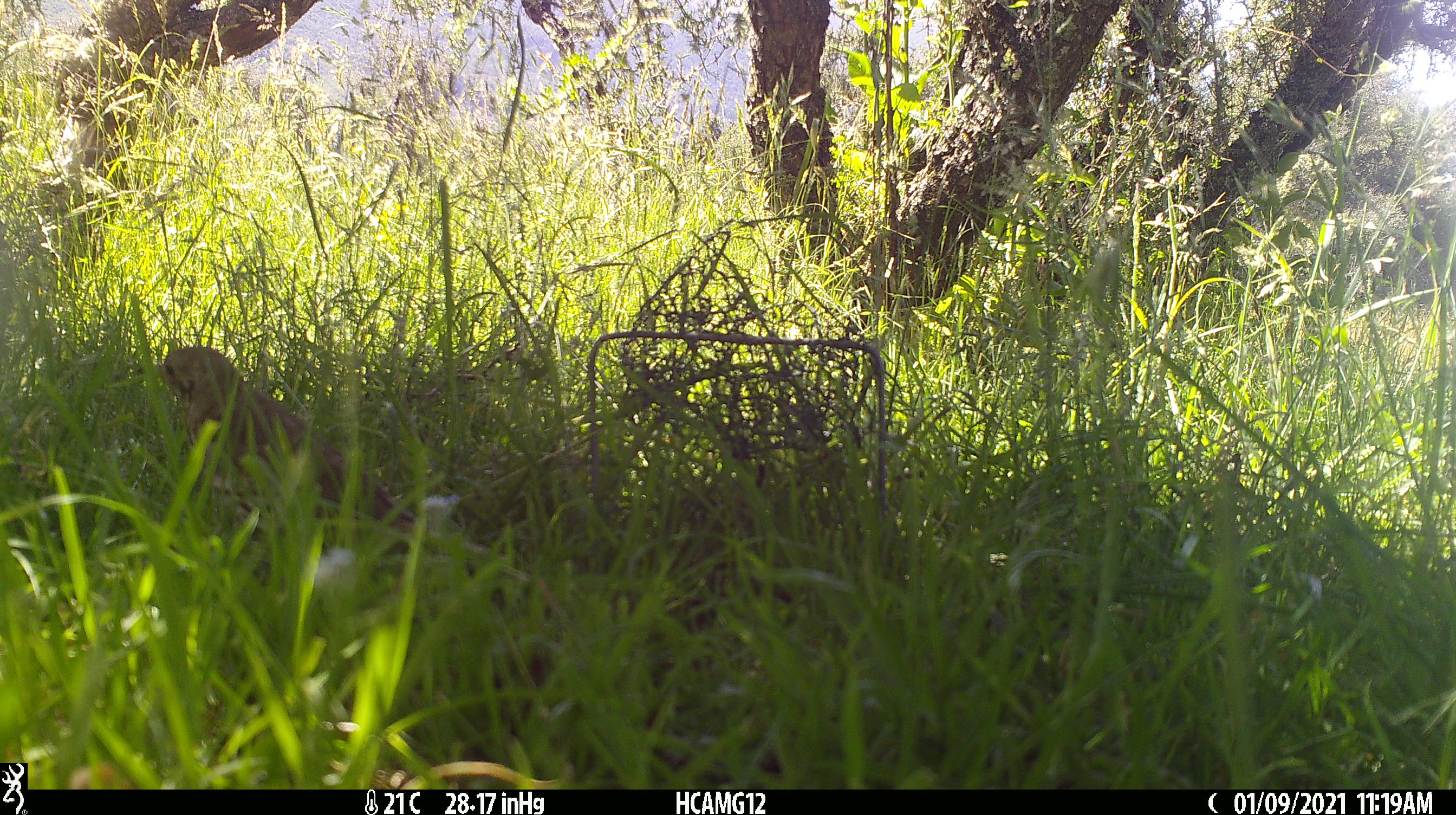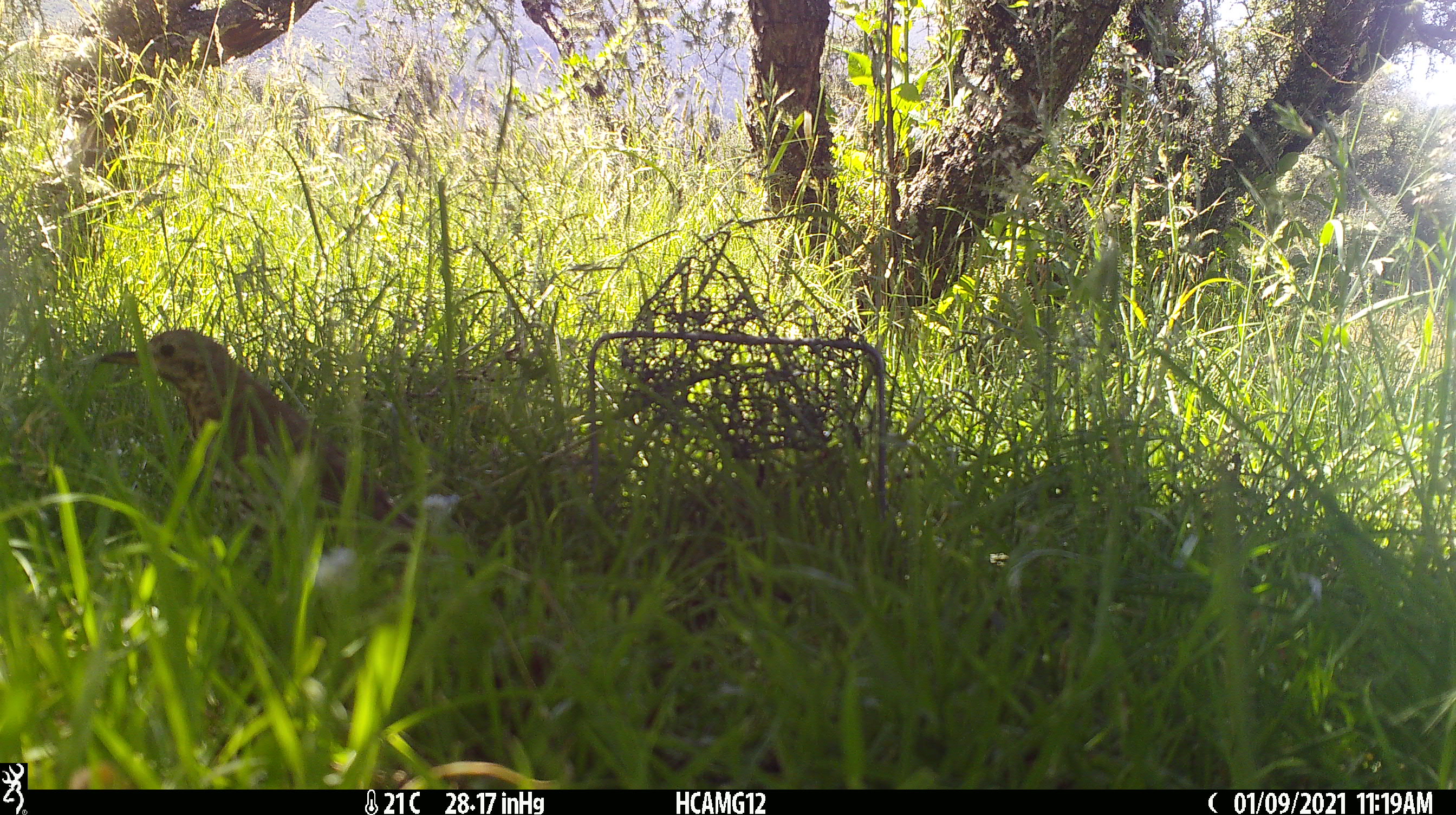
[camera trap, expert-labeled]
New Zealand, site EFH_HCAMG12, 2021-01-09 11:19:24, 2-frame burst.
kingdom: Animalia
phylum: Chordata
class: Aves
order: Passeriformes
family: Turdidae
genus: Turdus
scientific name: Turdus philomelos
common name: song thrush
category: thrush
Thrush (song thrush) (Turdus philomelos).